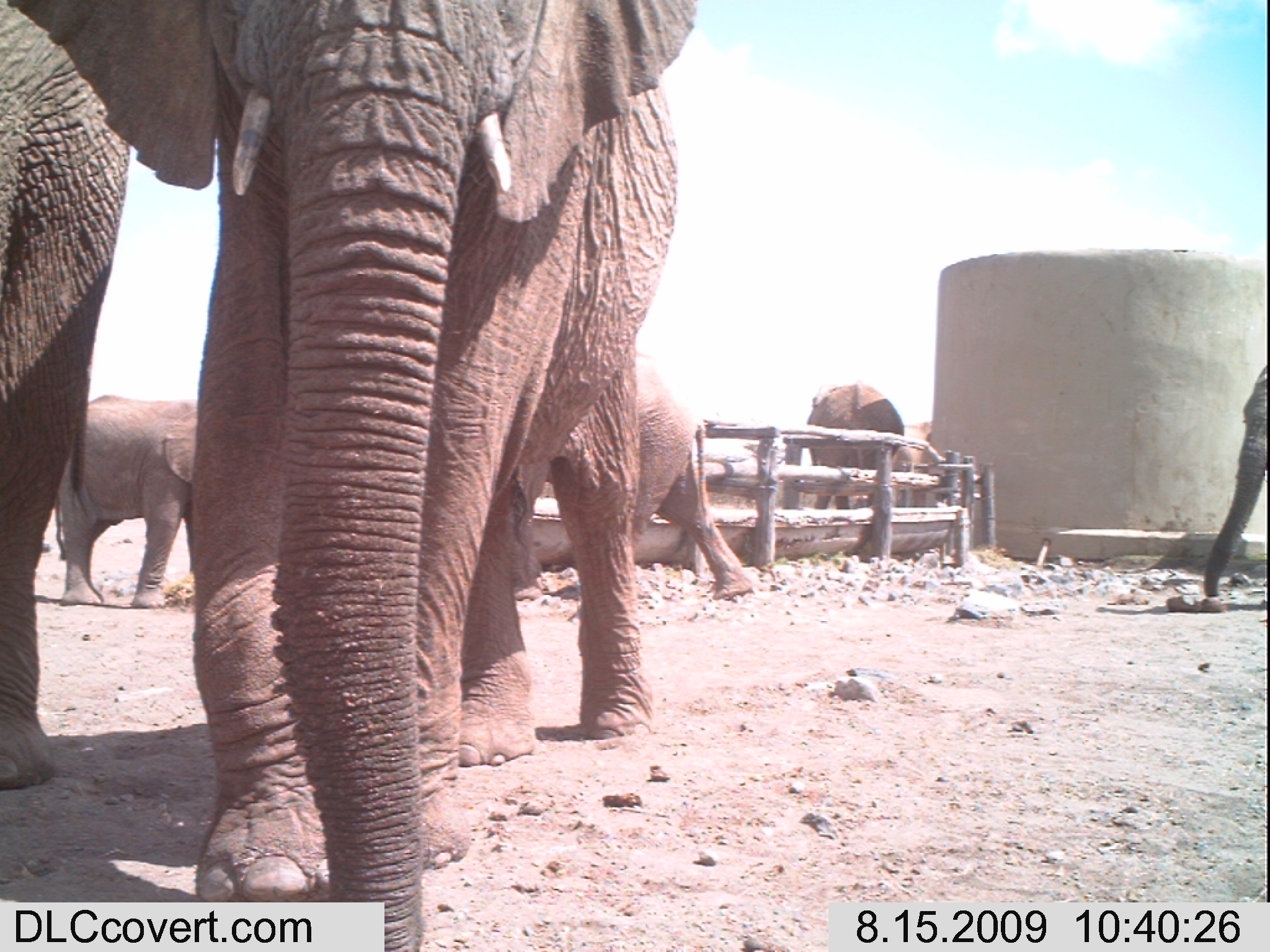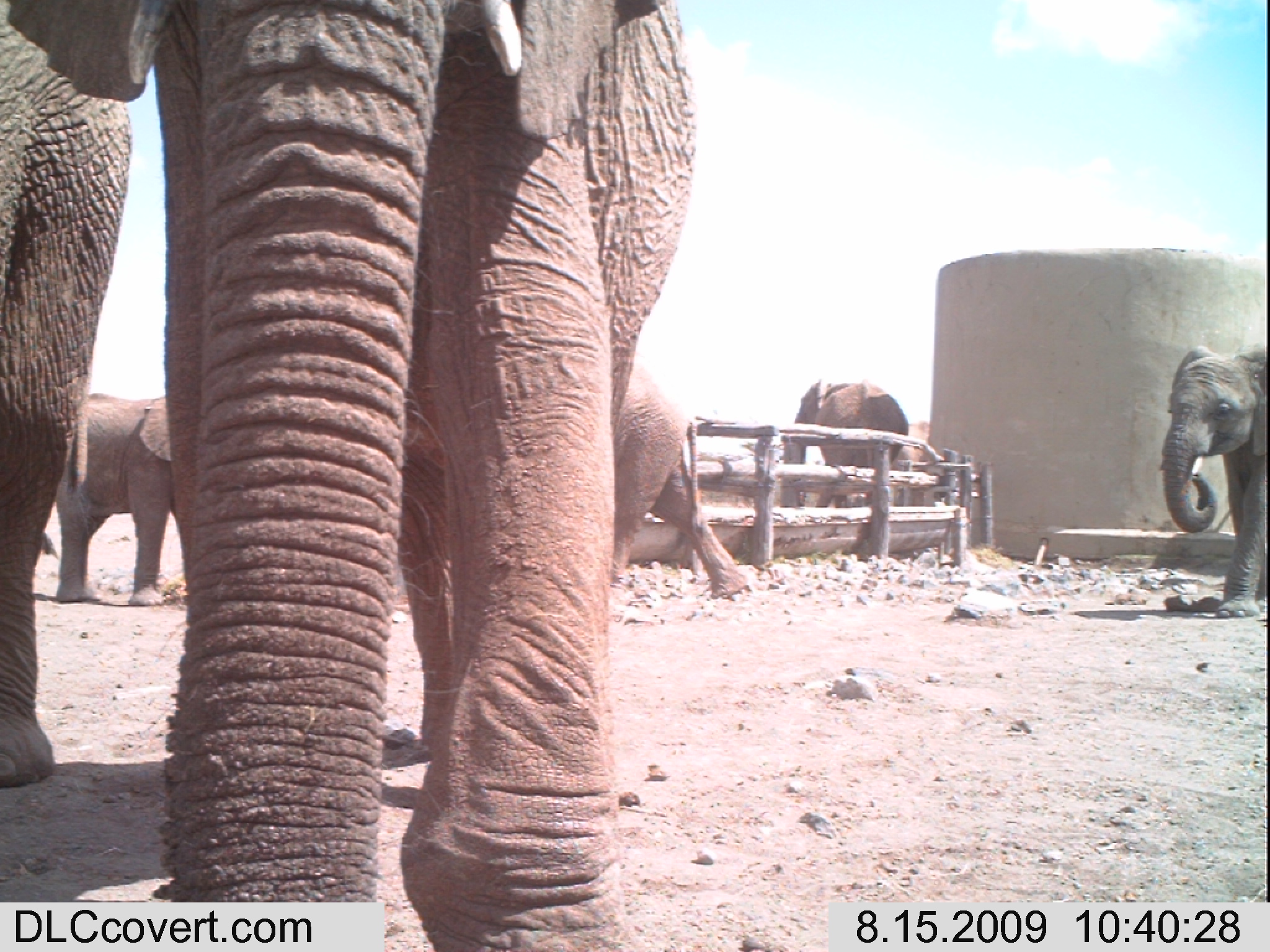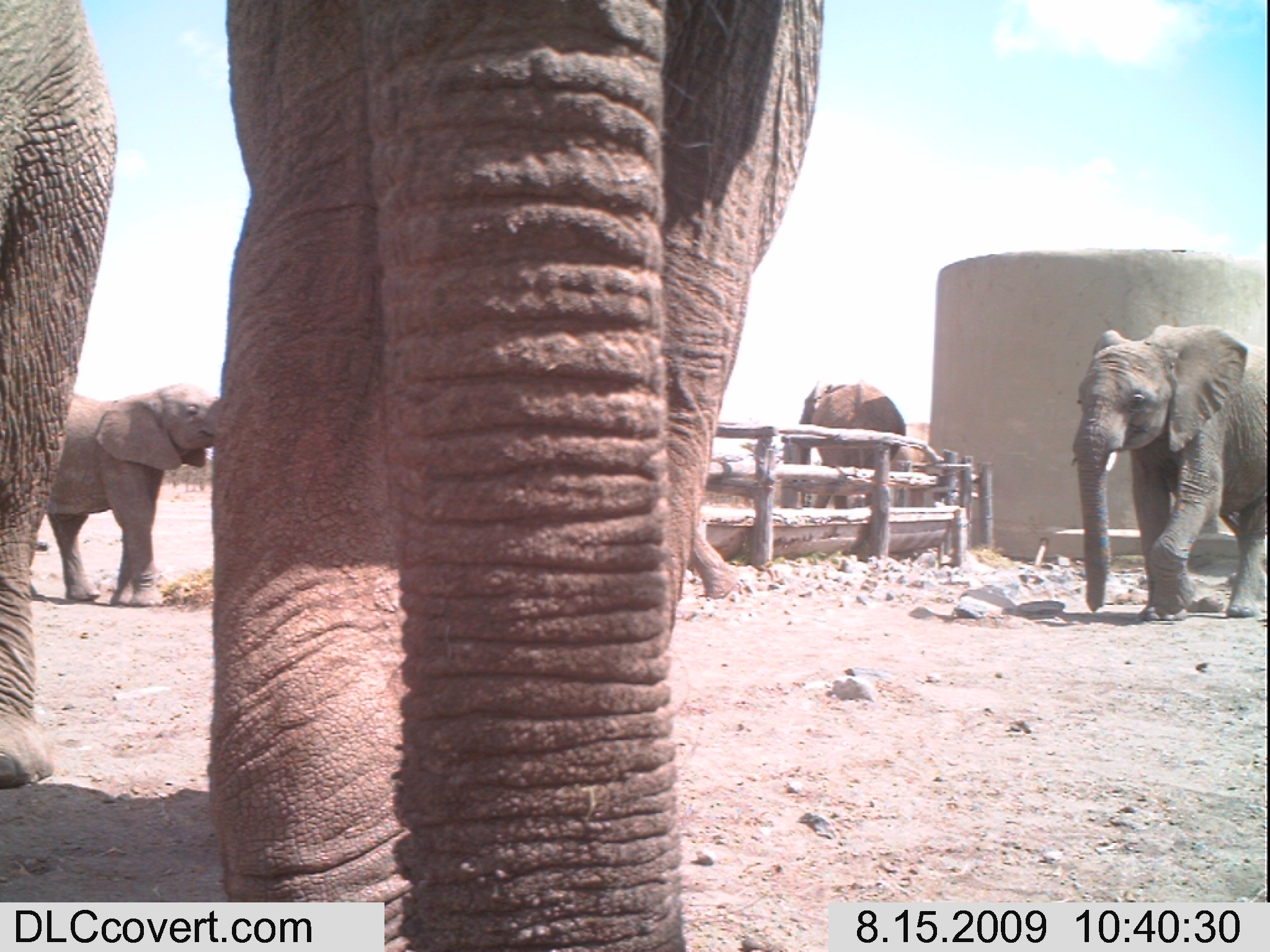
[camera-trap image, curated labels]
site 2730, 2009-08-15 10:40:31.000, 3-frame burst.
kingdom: Animalia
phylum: Chordata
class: Mammalia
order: Proboscidea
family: Elephantidae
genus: Loxodonta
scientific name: Loxodonta africana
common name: african bush elephant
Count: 7.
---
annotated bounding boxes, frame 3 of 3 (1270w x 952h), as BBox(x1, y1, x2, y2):
loxodonta africana: BBox(209, 0, 823, 952); BBox(0, 2, 120, 788); BBox(1069, 323, 1265, 618); BBox(42, 385, 223, 602); BBox(796, 379, 903, 504)